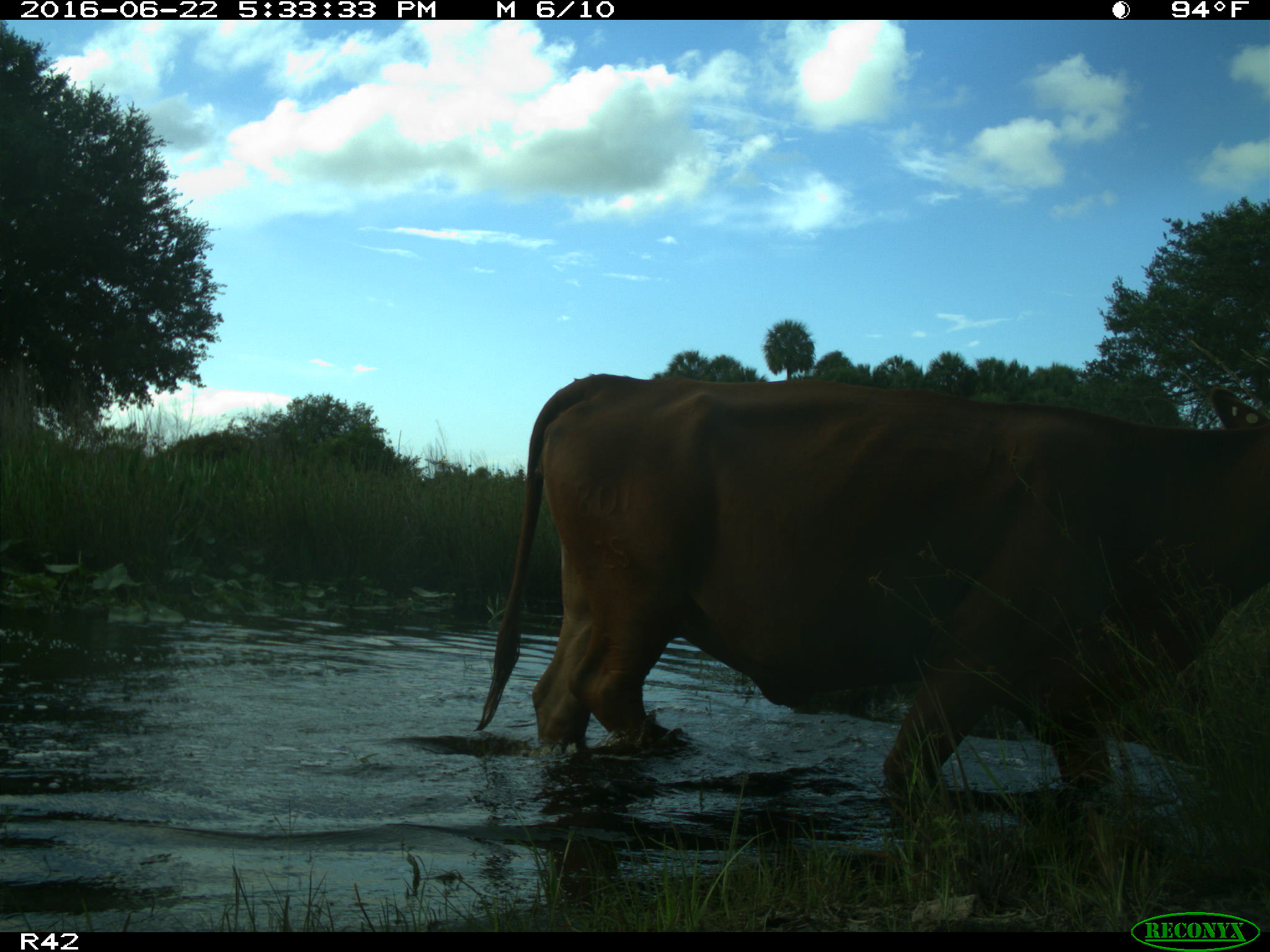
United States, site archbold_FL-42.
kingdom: Animalia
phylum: Chordata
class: Mammalia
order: Artiodactyla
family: Bovidae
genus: Bos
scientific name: Bos taurus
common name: domestic cow